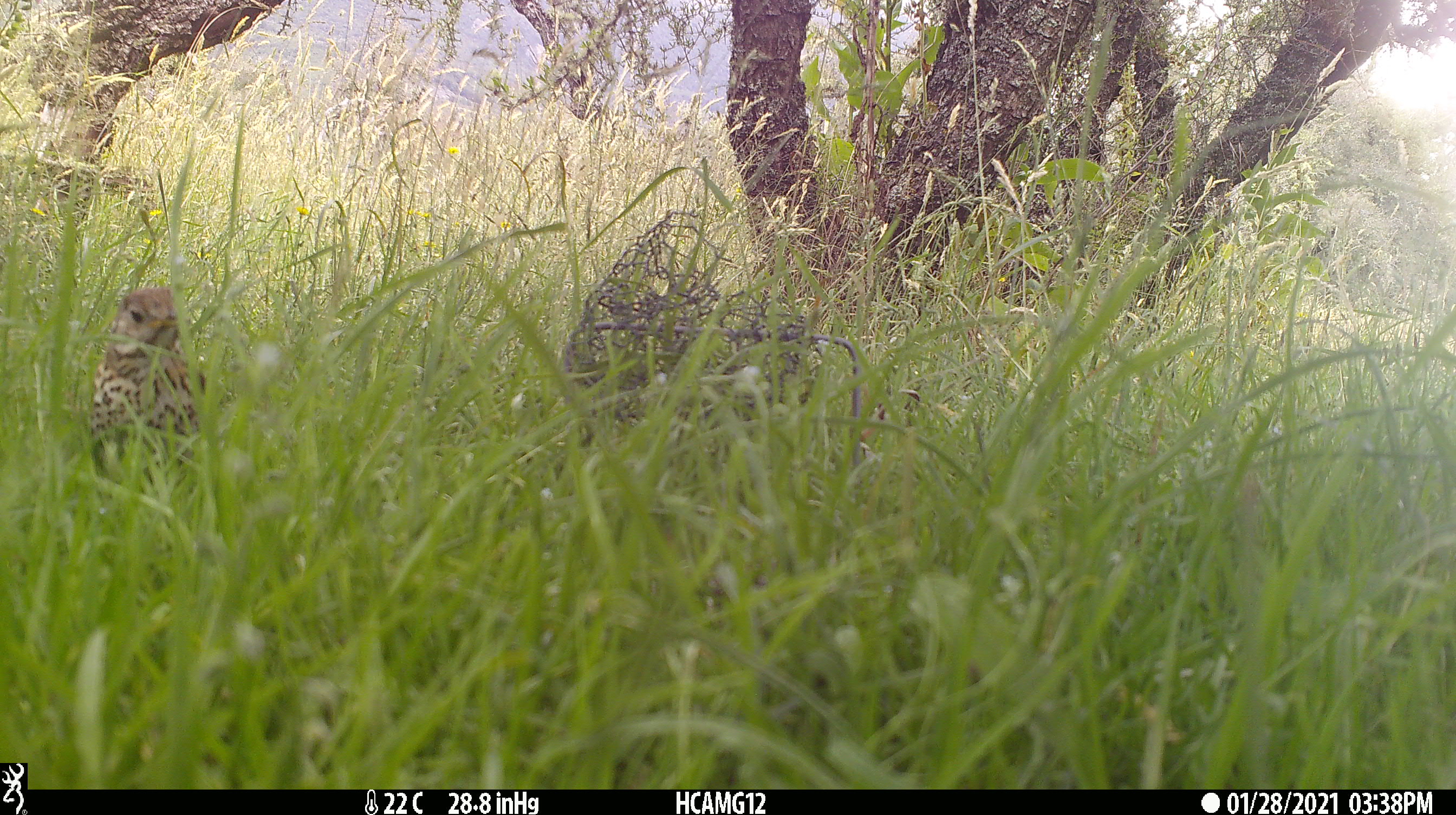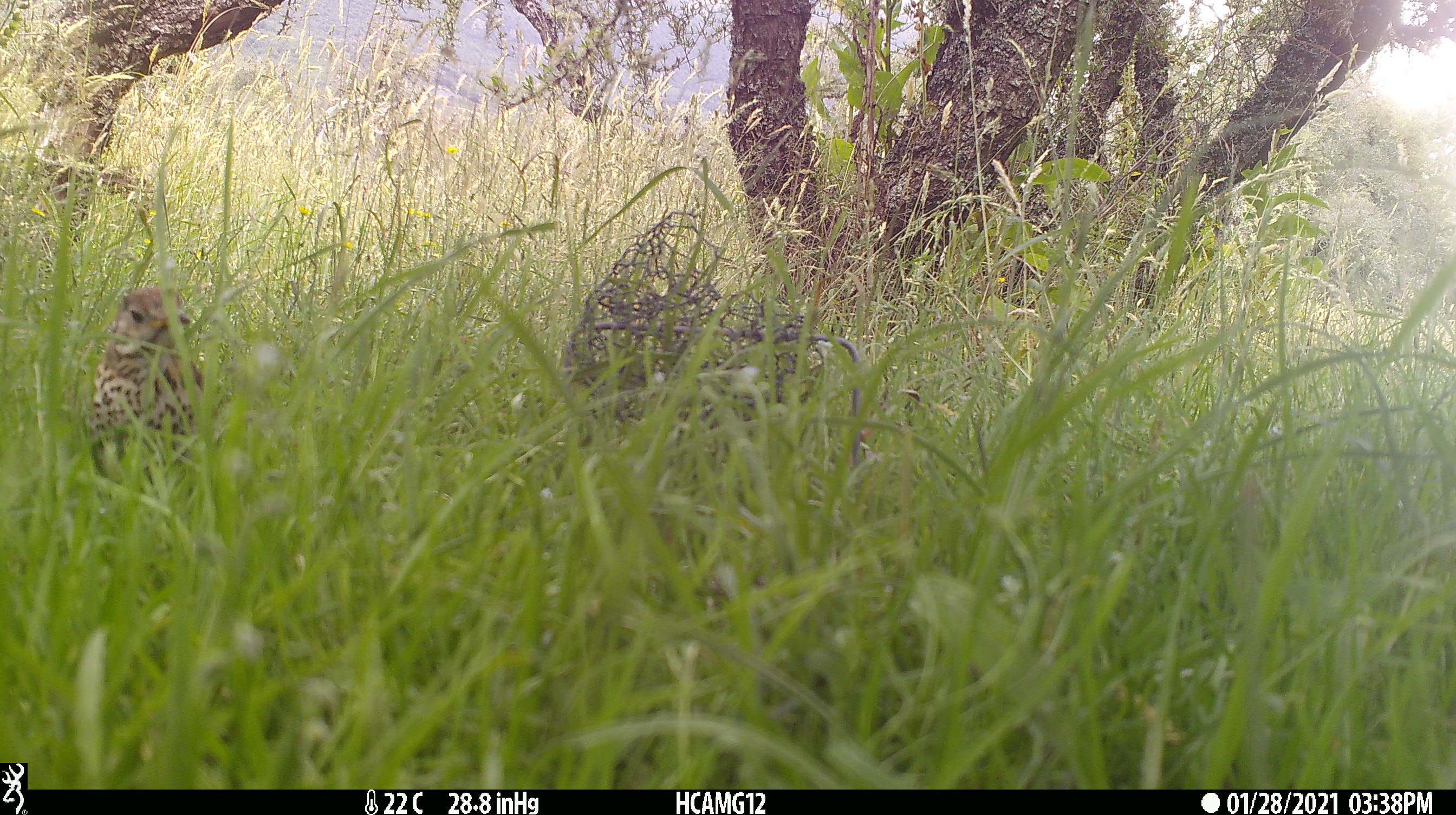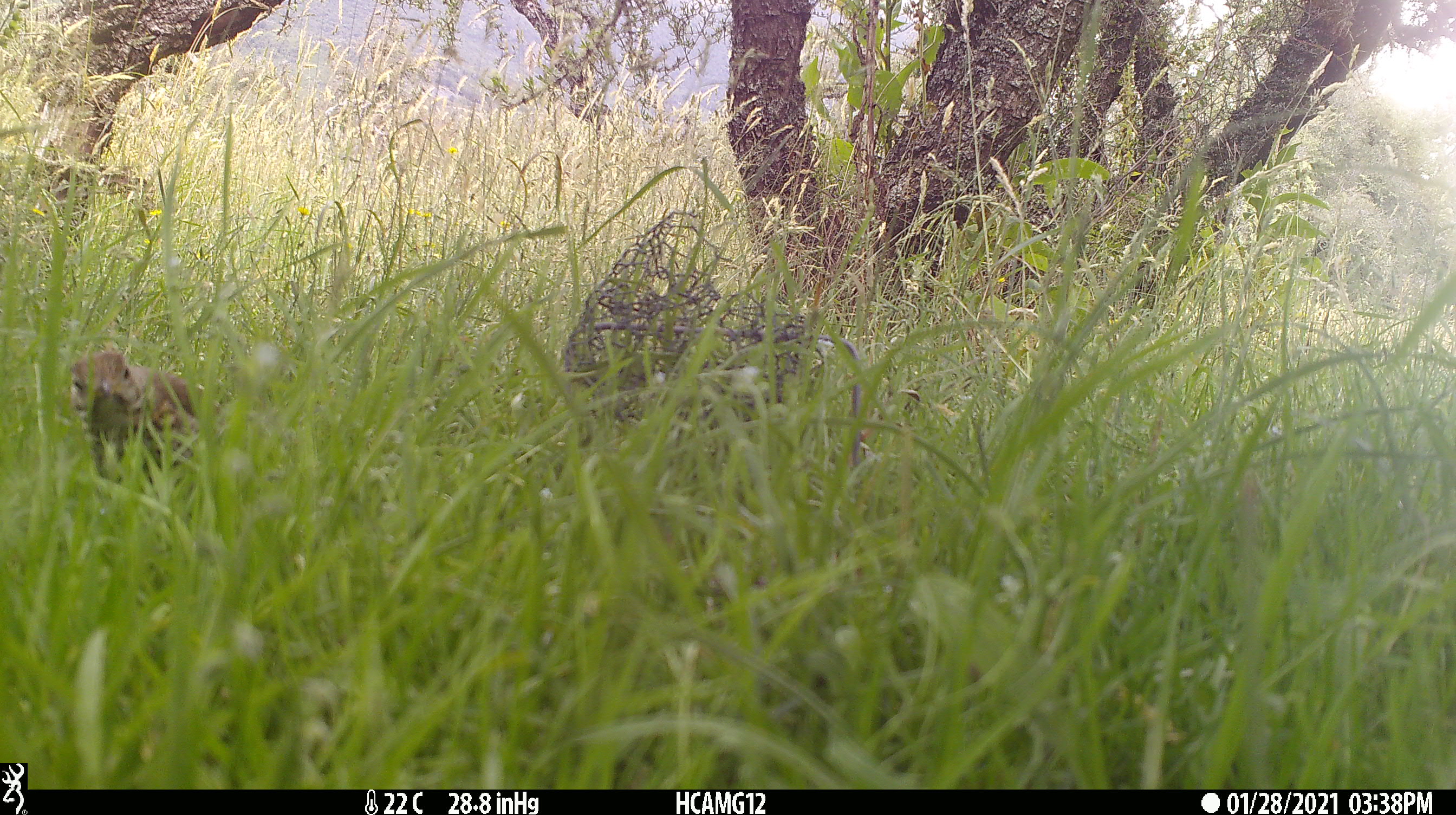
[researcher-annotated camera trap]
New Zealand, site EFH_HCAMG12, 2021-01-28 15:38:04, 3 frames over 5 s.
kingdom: Animalia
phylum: Chordata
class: Aves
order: Passeriformes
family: Turdidae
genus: Turdus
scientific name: Turdus philomelos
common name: song thrush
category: thrush